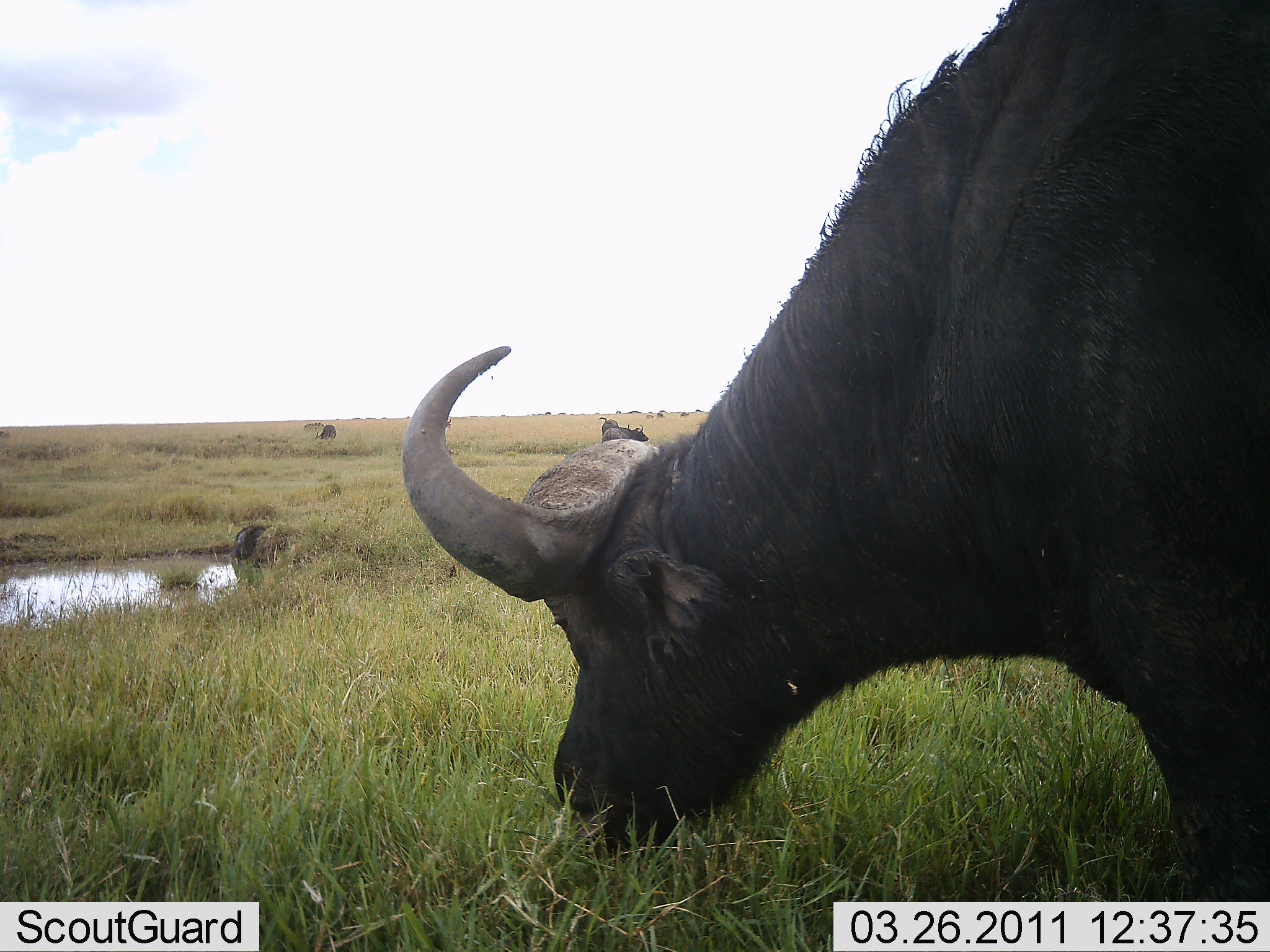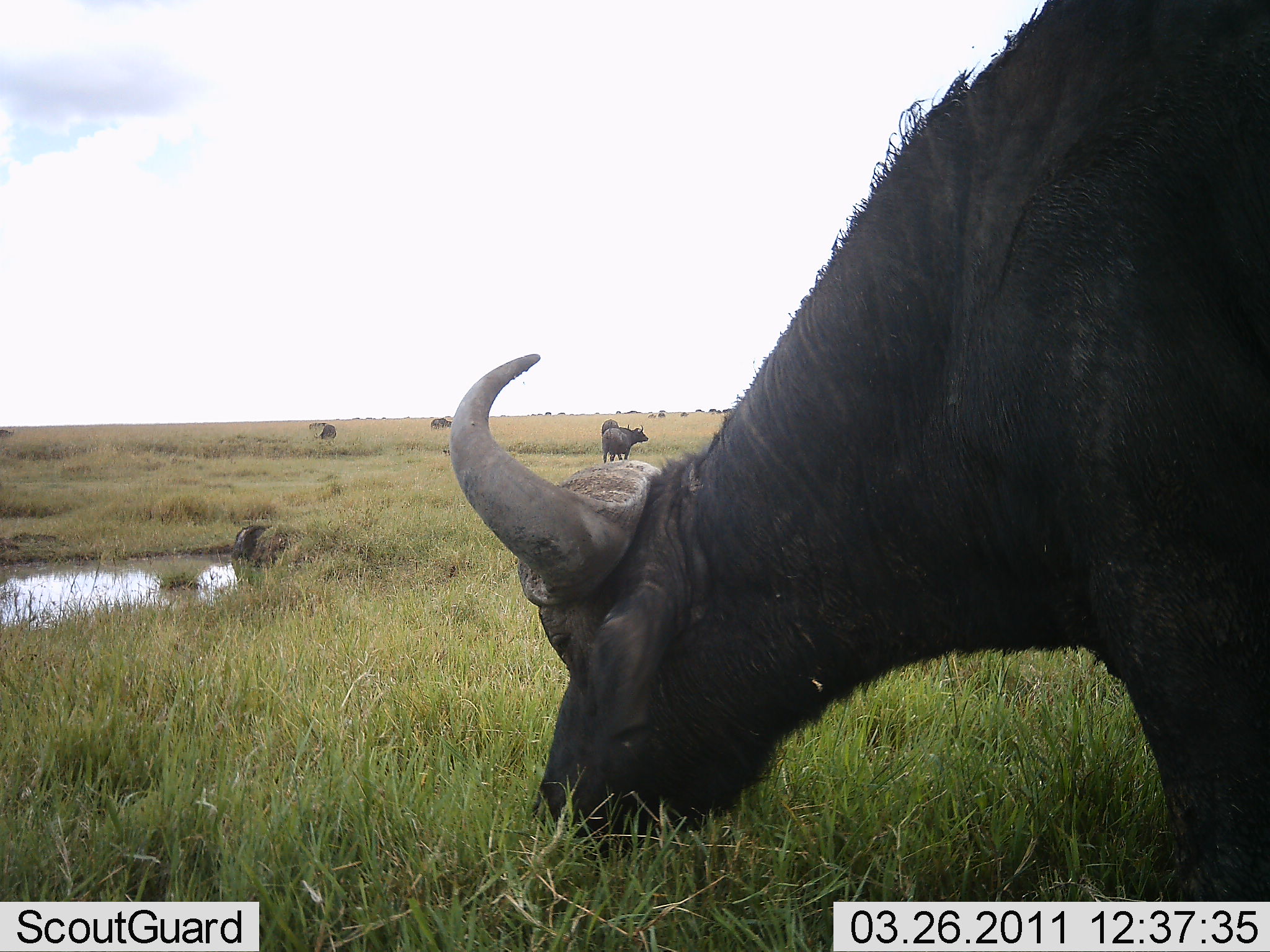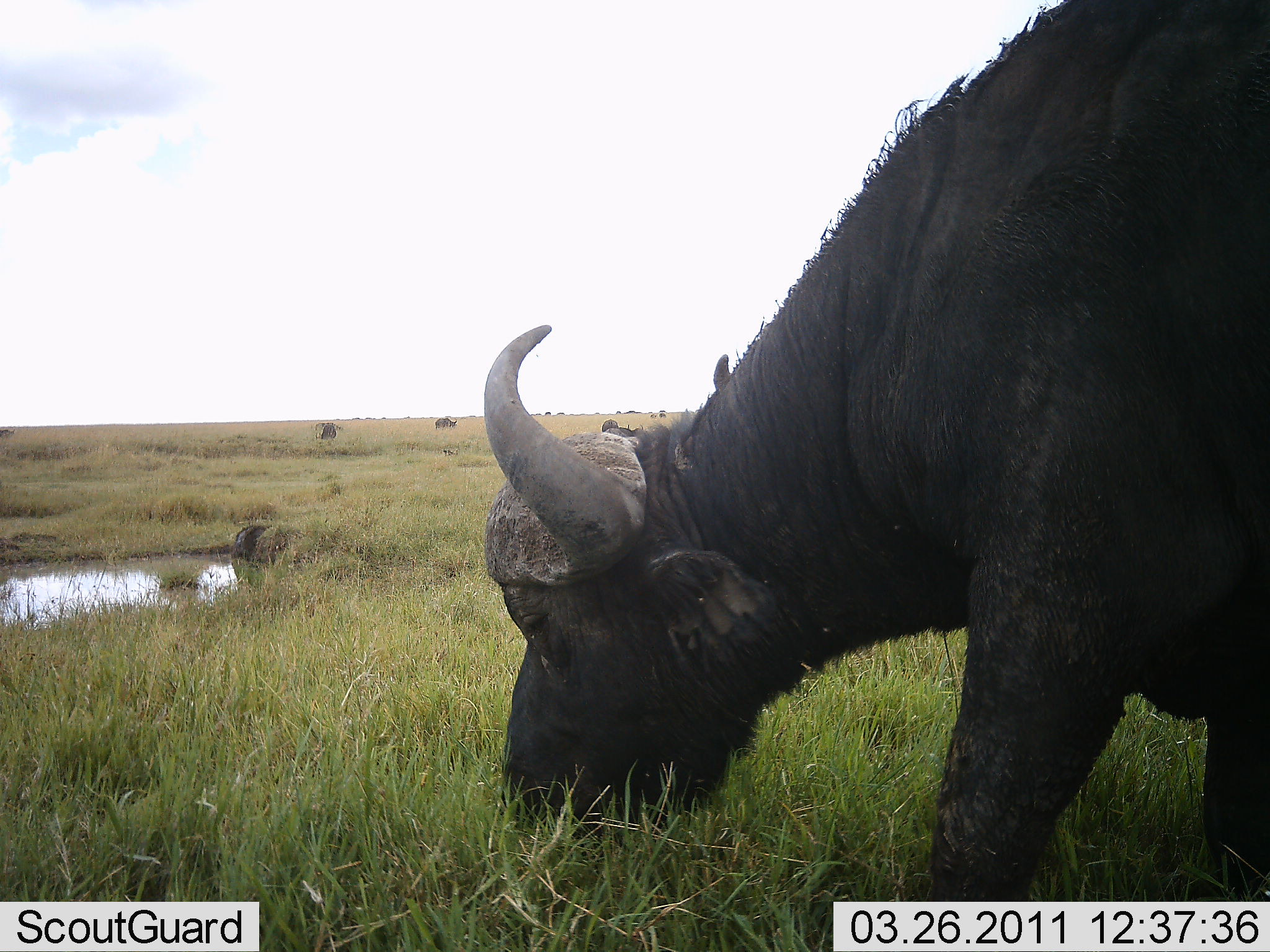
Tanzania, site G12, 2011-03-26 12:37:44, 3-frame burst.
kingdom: Animalia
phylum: Chordata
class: Mammalia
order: Artiodactyla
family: Bovidae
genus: Syncerus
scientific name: Syncerus caffer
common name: cape buffalo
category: buffalo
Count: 5.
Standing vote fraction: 64%.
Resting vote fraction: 9%.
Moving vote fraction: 9%.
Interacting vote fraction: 9%.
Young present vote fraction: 0%.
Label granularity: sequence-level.